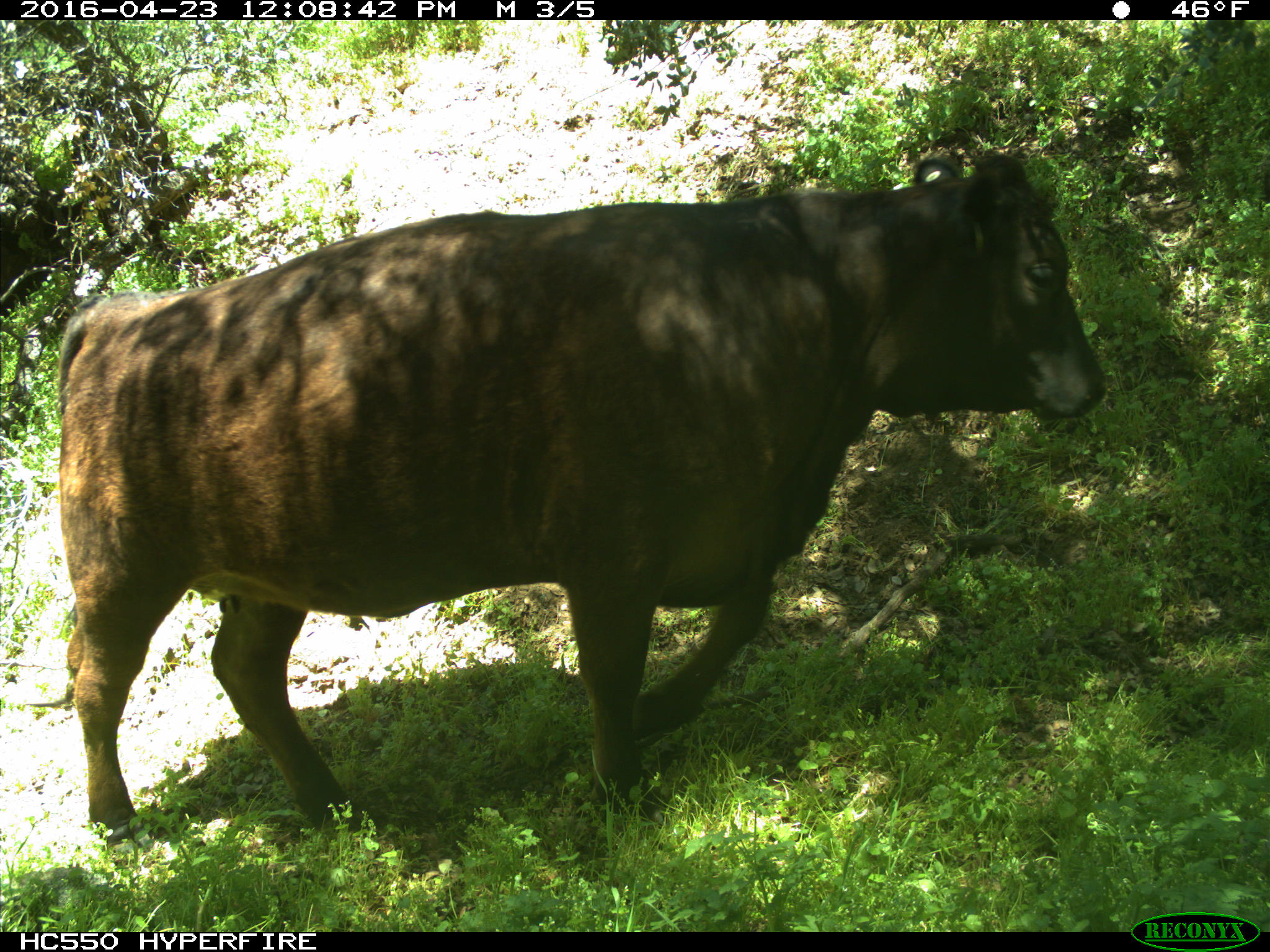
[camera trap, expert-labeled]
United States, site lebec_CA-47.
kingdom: Animalia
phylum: Chordata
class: Mammalia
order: Artiodactyla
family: Bovidae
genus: Bos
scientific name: Bos taurus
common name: domestic cow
Bos taurus (domestic cow).